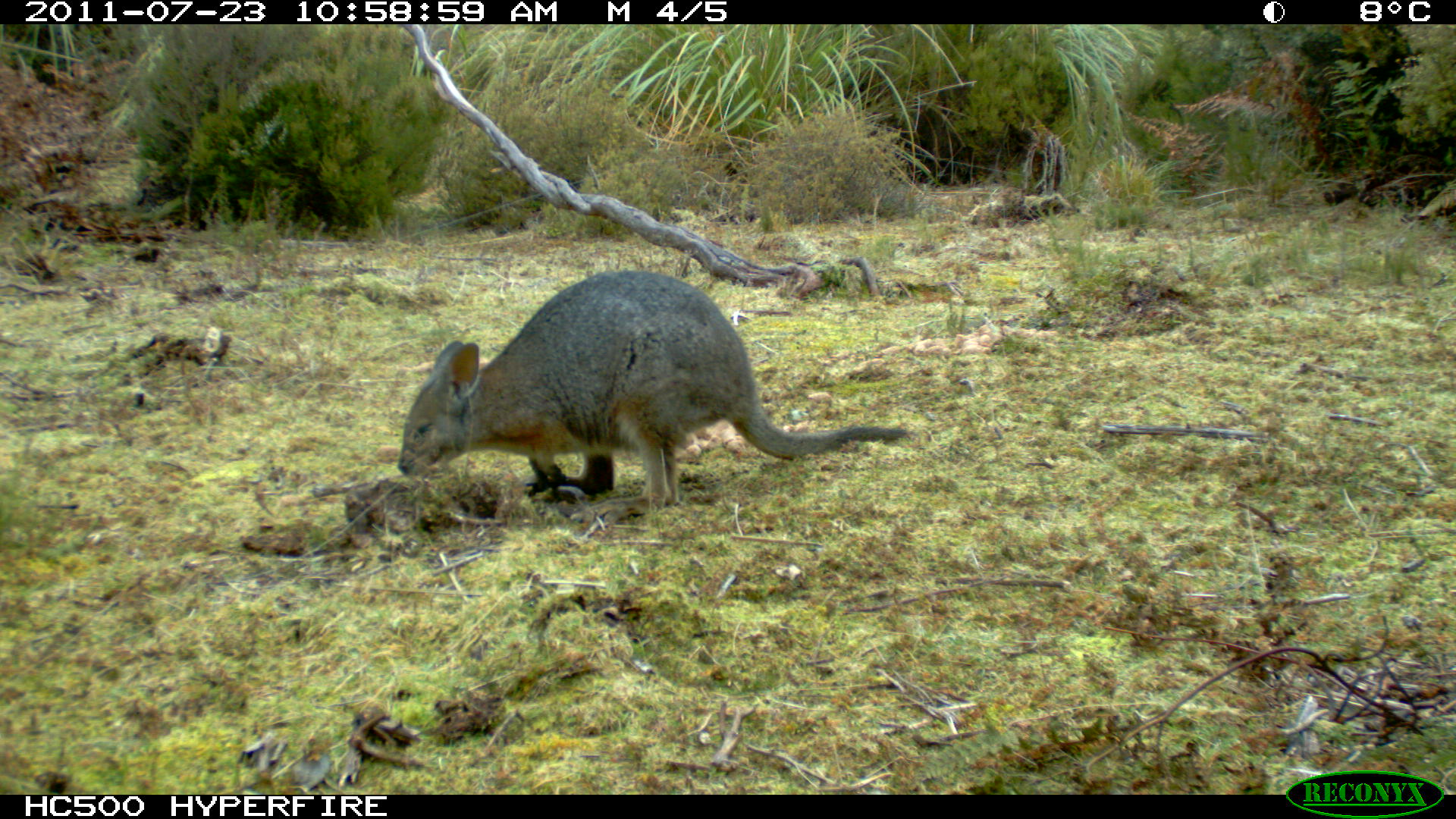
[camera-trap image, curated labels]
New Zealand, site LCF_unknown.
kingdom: Animalia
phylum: Chordata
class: Mammalia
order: Diprotodontia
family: Macropodidae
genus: Notamacropus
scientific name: Notamacropus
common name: wallaby